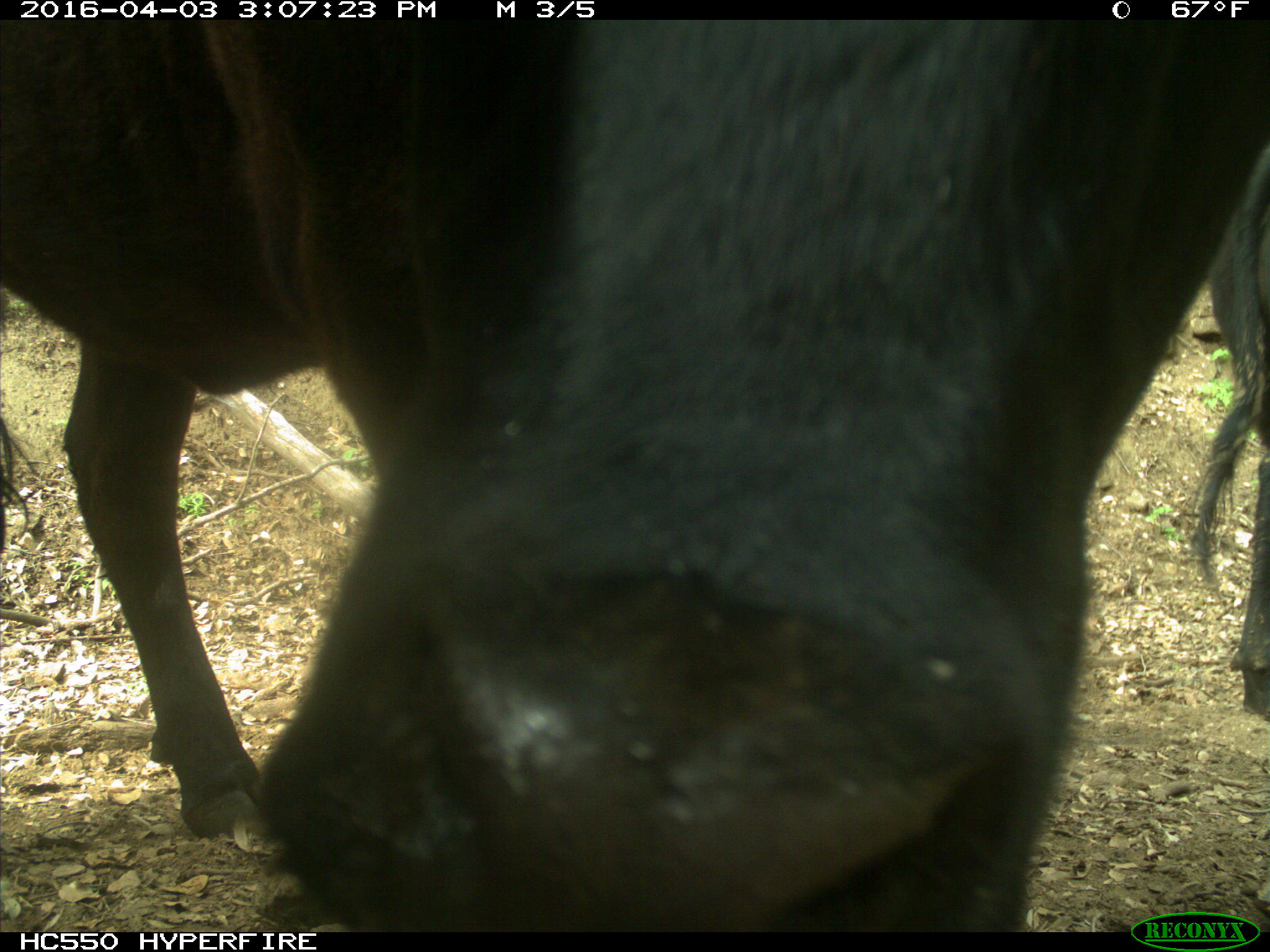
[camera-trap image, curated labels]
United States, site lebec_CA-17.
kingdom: Animalia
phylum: Chordata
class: Mammalia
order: Artiodactyla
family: Bovidae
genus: Bos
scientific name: Bos taurus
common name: domestic cow